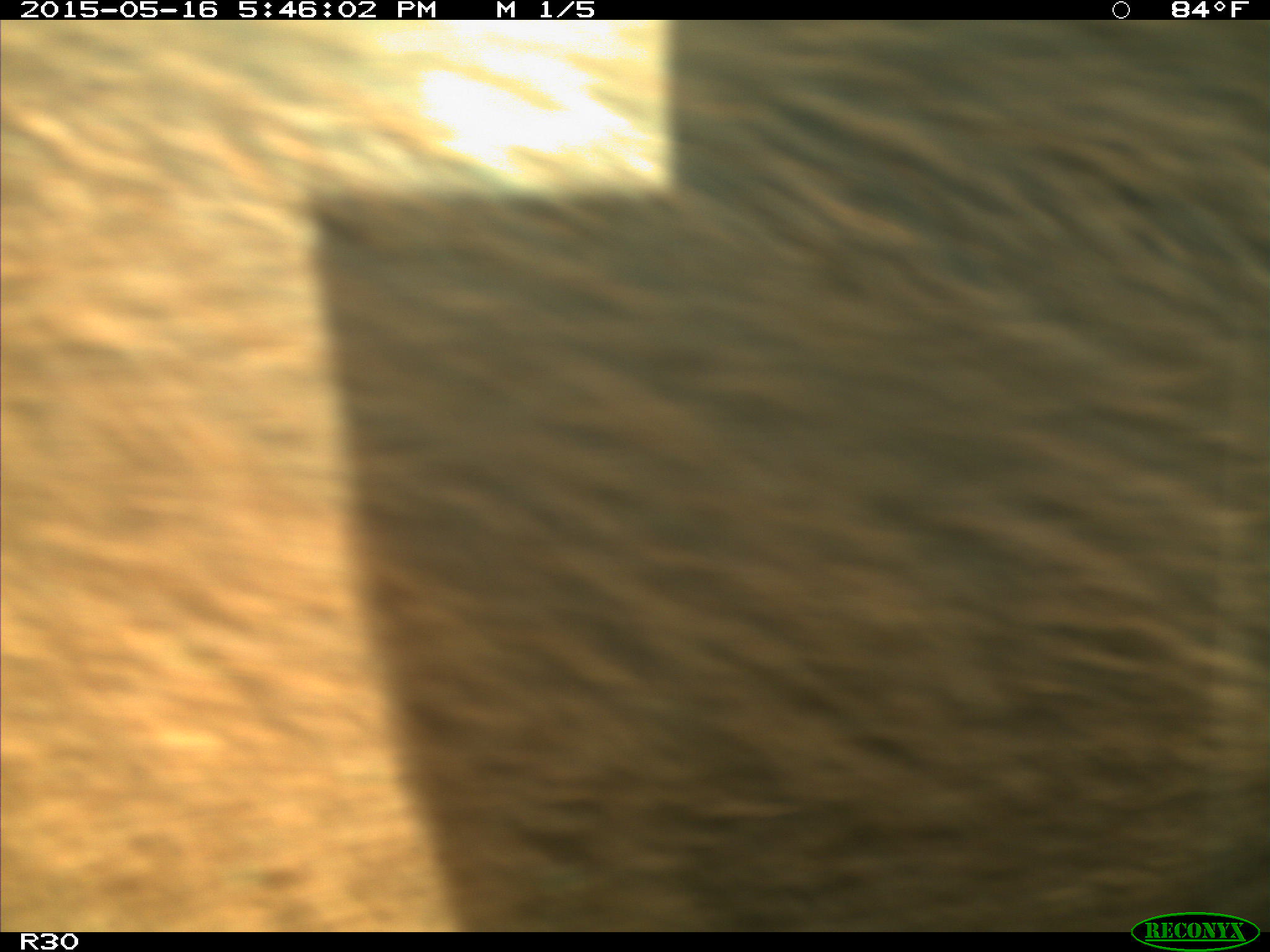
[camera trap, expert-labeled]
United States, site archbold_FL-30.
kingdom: Animalia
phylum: Chordata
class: Mammalia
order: Artiodactyla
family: Bovidae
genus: Bos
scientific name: Bos taurus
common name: domestic cow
Bos taurus (domestic cow).